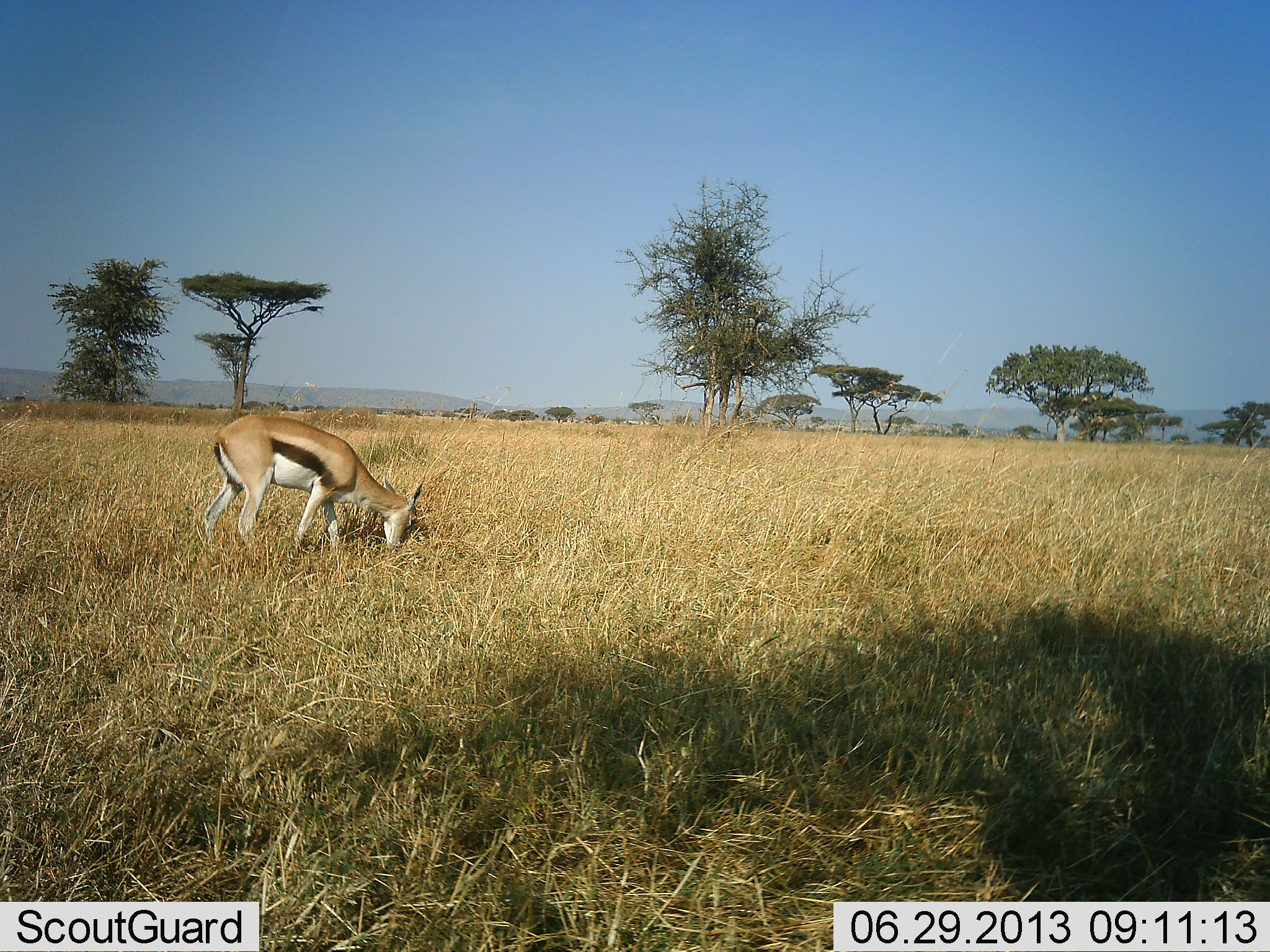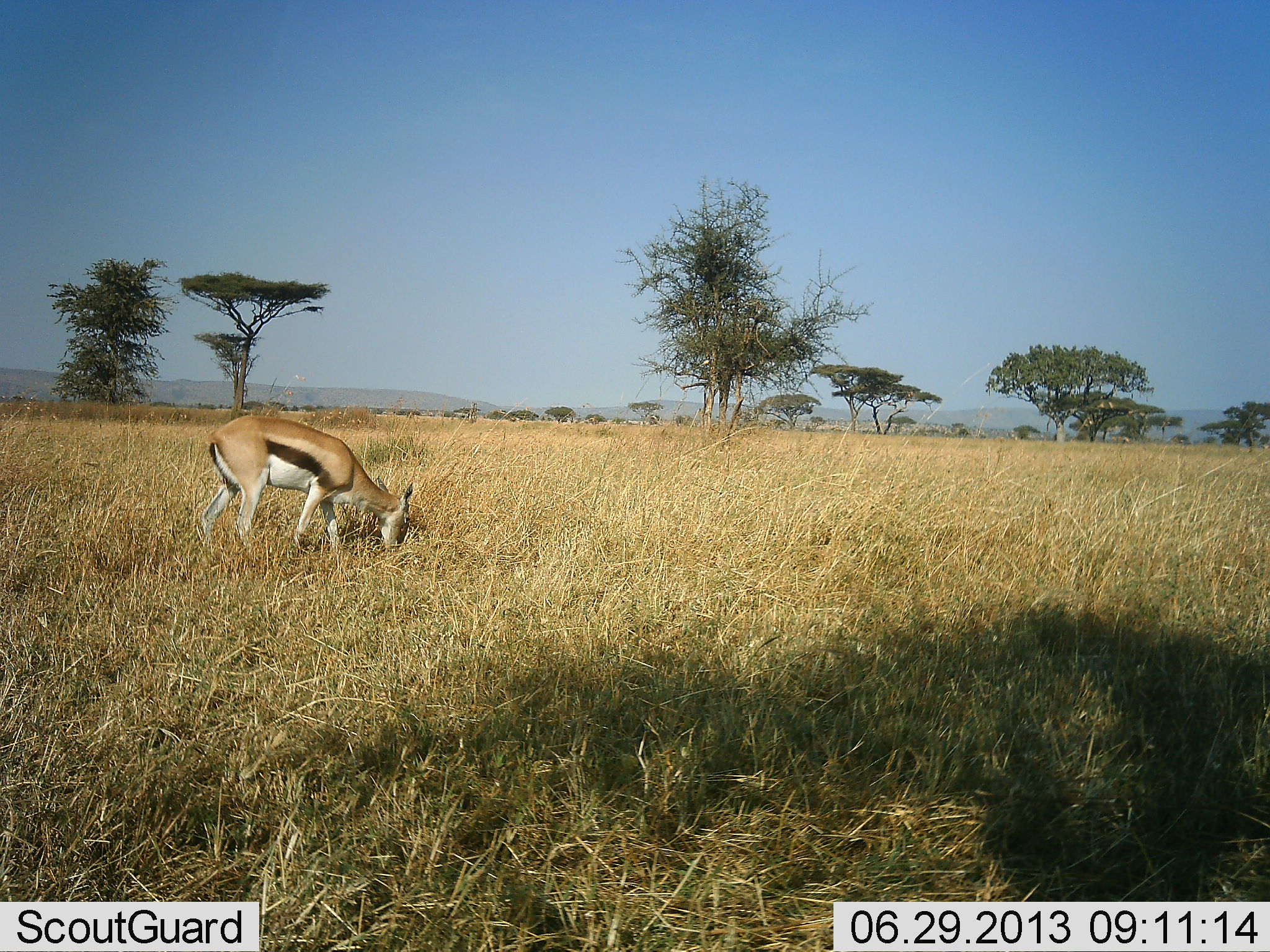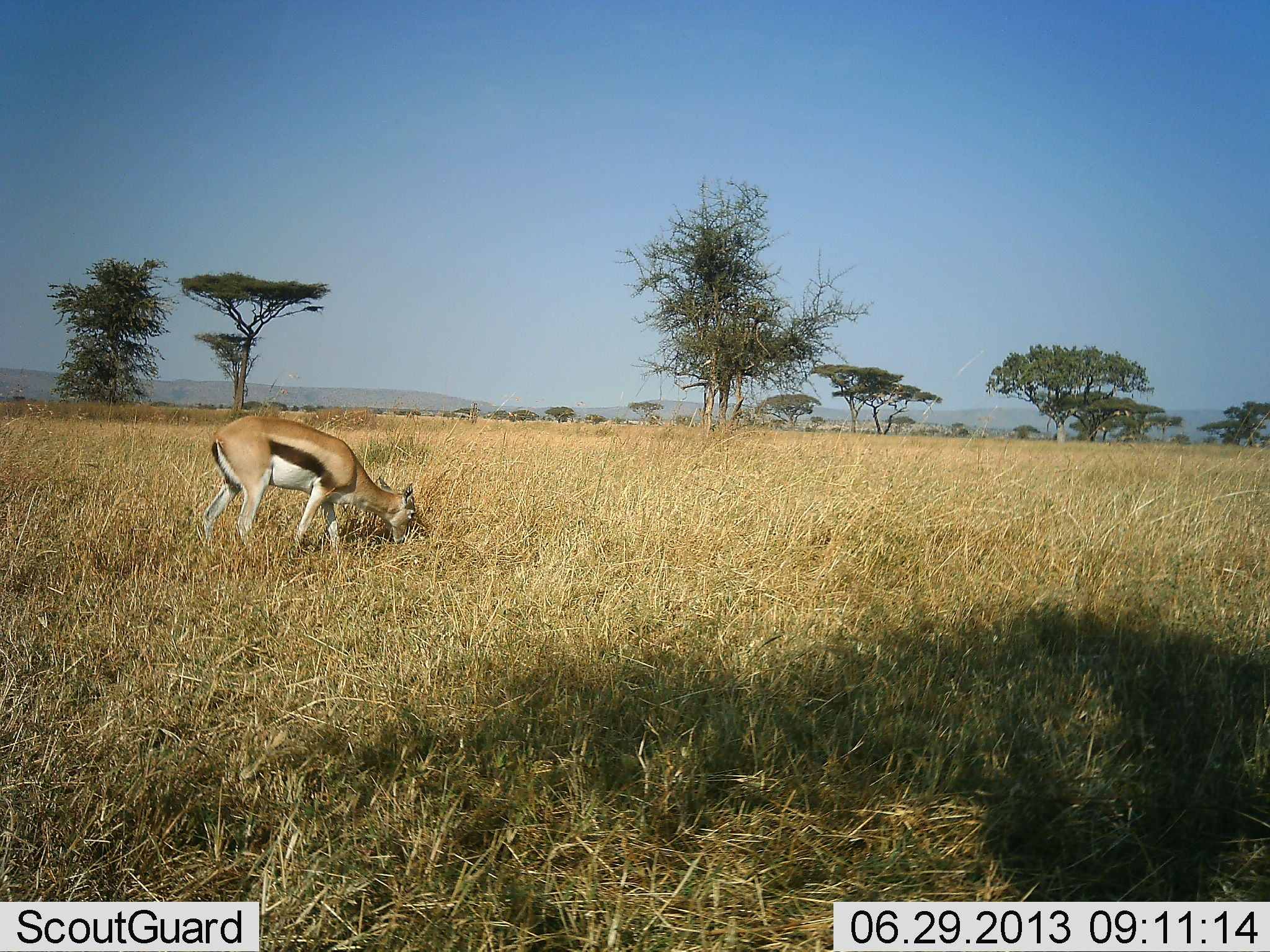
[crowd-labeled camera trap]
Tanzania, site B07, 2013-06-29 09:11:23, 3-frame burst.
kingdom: Animalia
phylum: Chordata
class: Mammalia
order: Artiodactyla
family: Bovidae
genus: Eudorcas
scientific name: Eudorcas thomsonii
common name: thomson's gazelle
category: gazellethomsons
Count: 1.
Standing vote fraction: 10%.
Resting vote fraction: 0%.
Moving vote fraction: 3%.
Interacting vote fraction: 0%.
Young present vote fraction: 0%.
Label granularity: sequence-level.